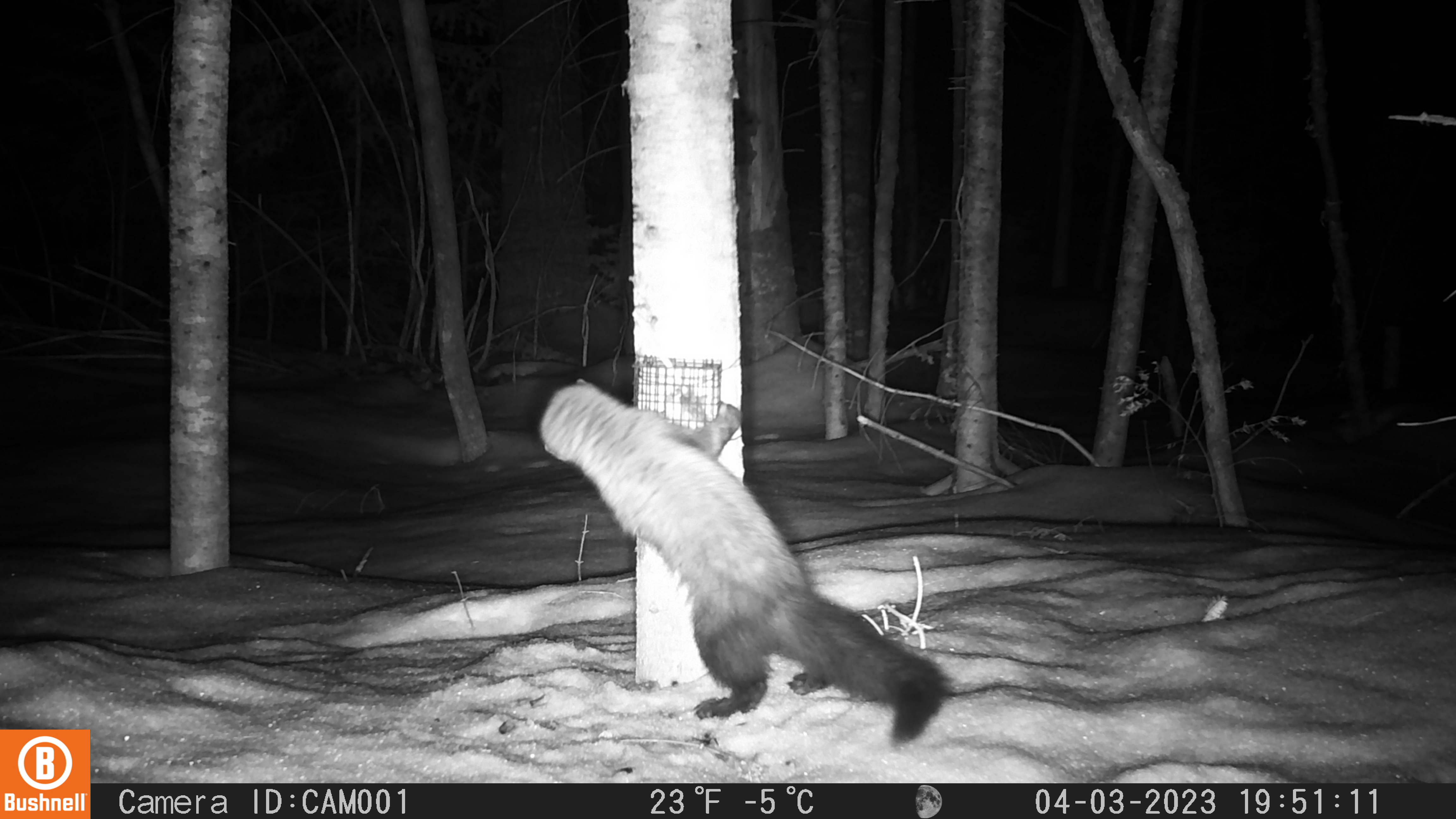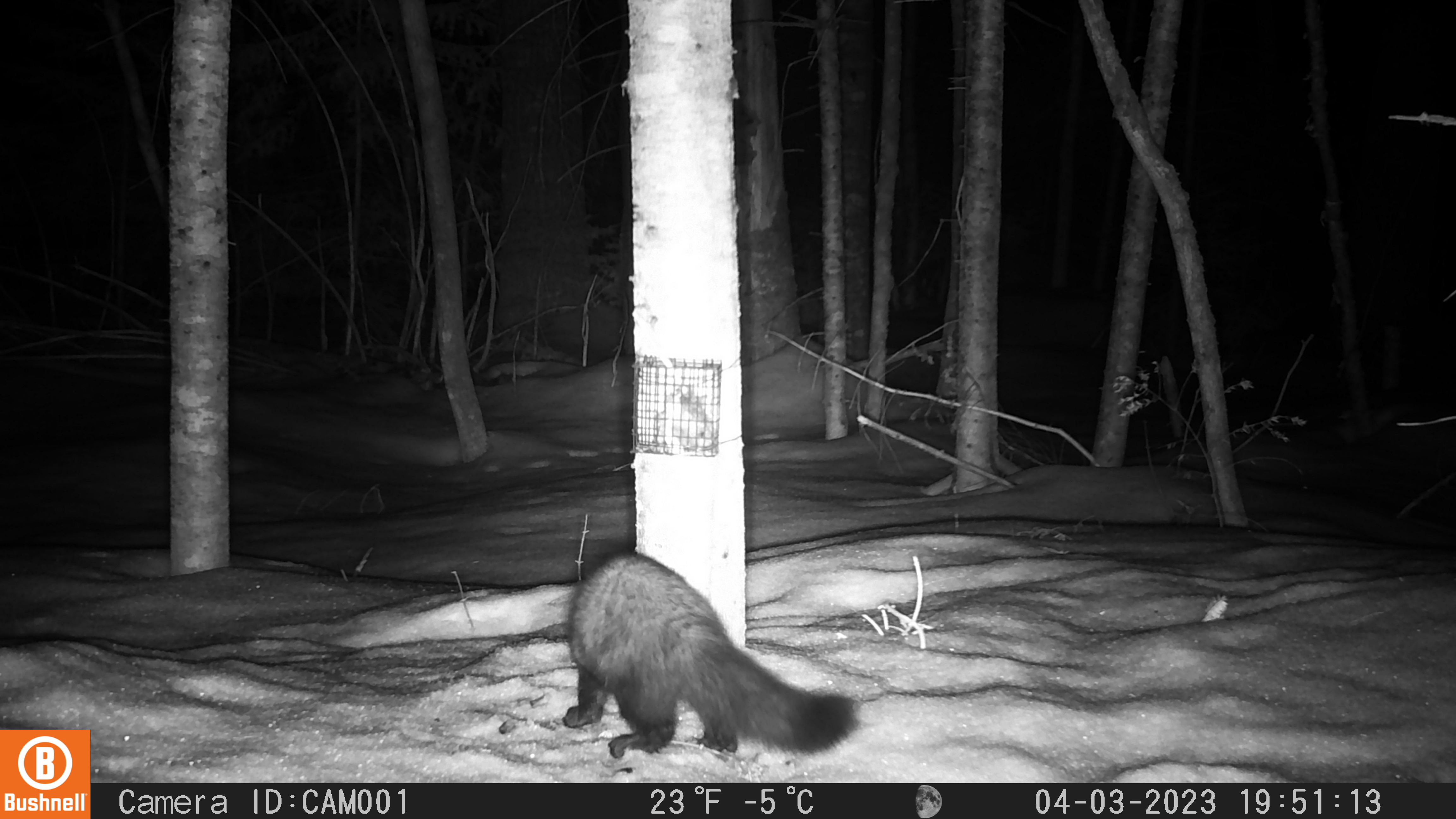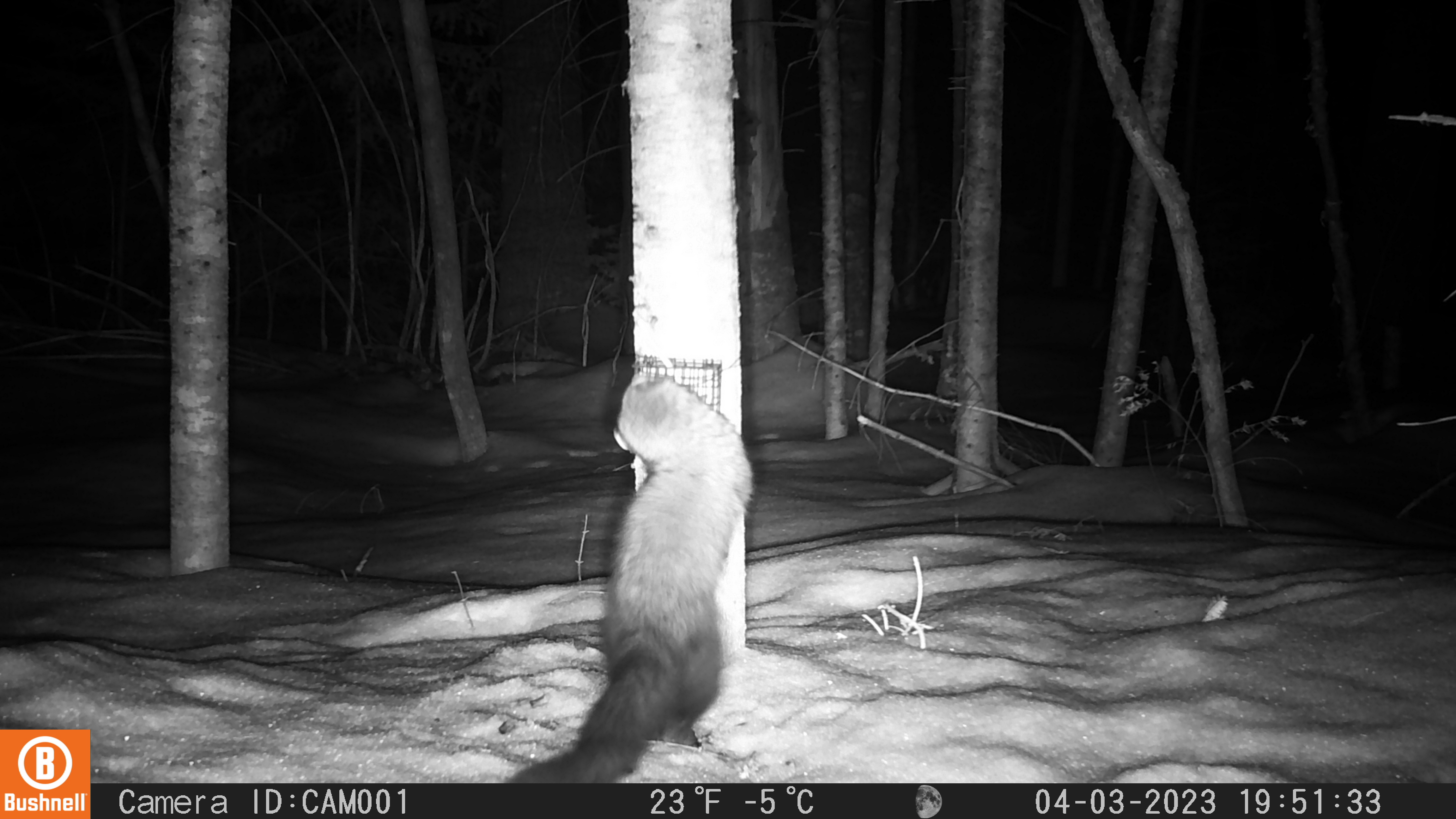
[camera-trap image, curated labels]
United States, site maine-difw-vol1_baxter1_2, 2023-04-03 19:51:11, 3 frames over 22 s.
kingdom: Animalia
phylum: Chordata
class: Mammalia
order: Carnivora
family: Mustelidae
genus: Pekania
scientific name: Pekania pennanti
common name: fisher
Fisher (Pekania pennanti).